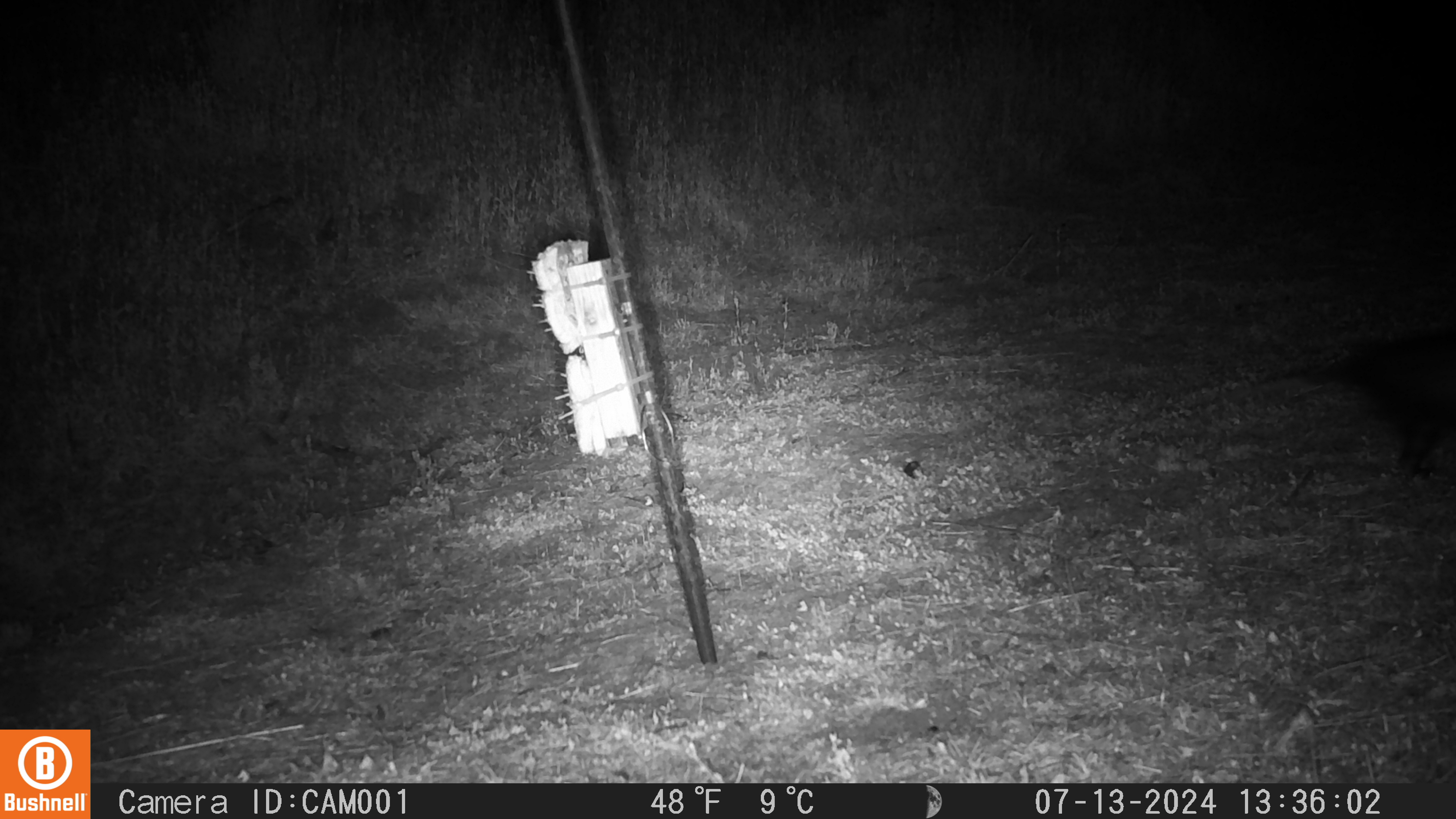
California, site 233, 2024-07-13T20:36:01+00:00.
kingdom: Animalia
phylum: Chordata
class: Mammalia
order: Didelphimorphia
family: Didelphidae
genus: Didelphis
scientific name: Didelphis virginiana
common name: virginia opossum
Virginia opossum (Didelphis virginiana).